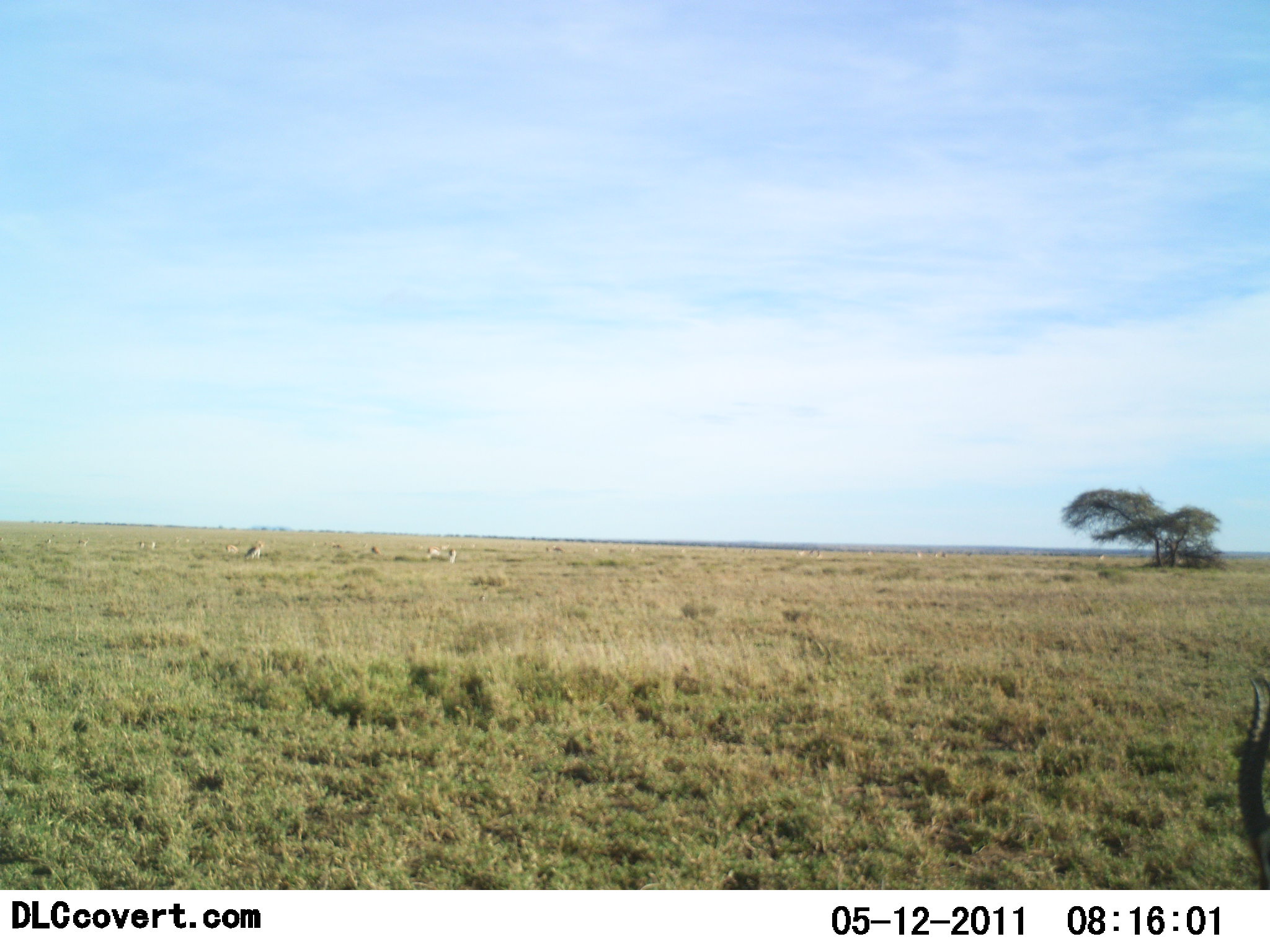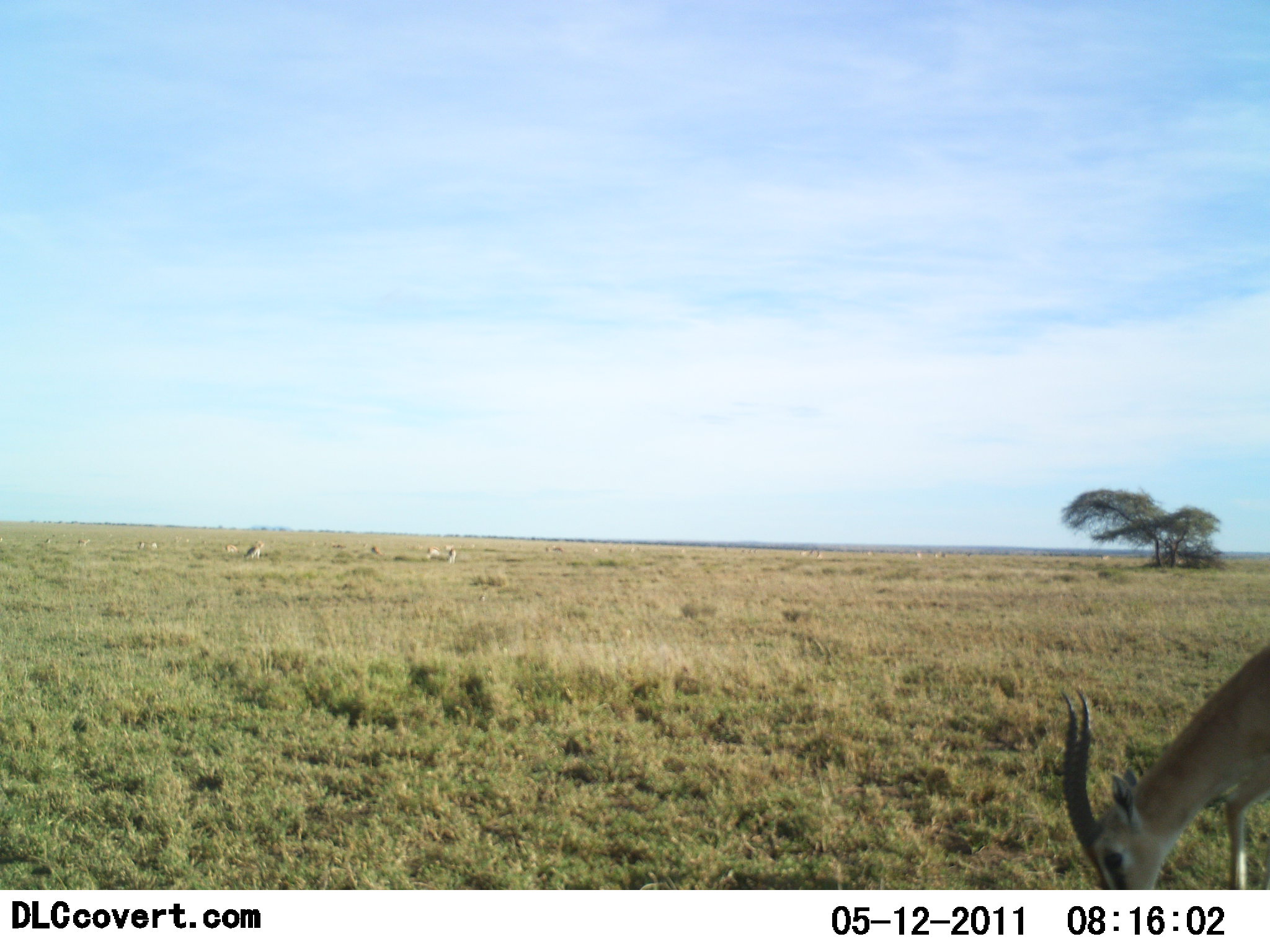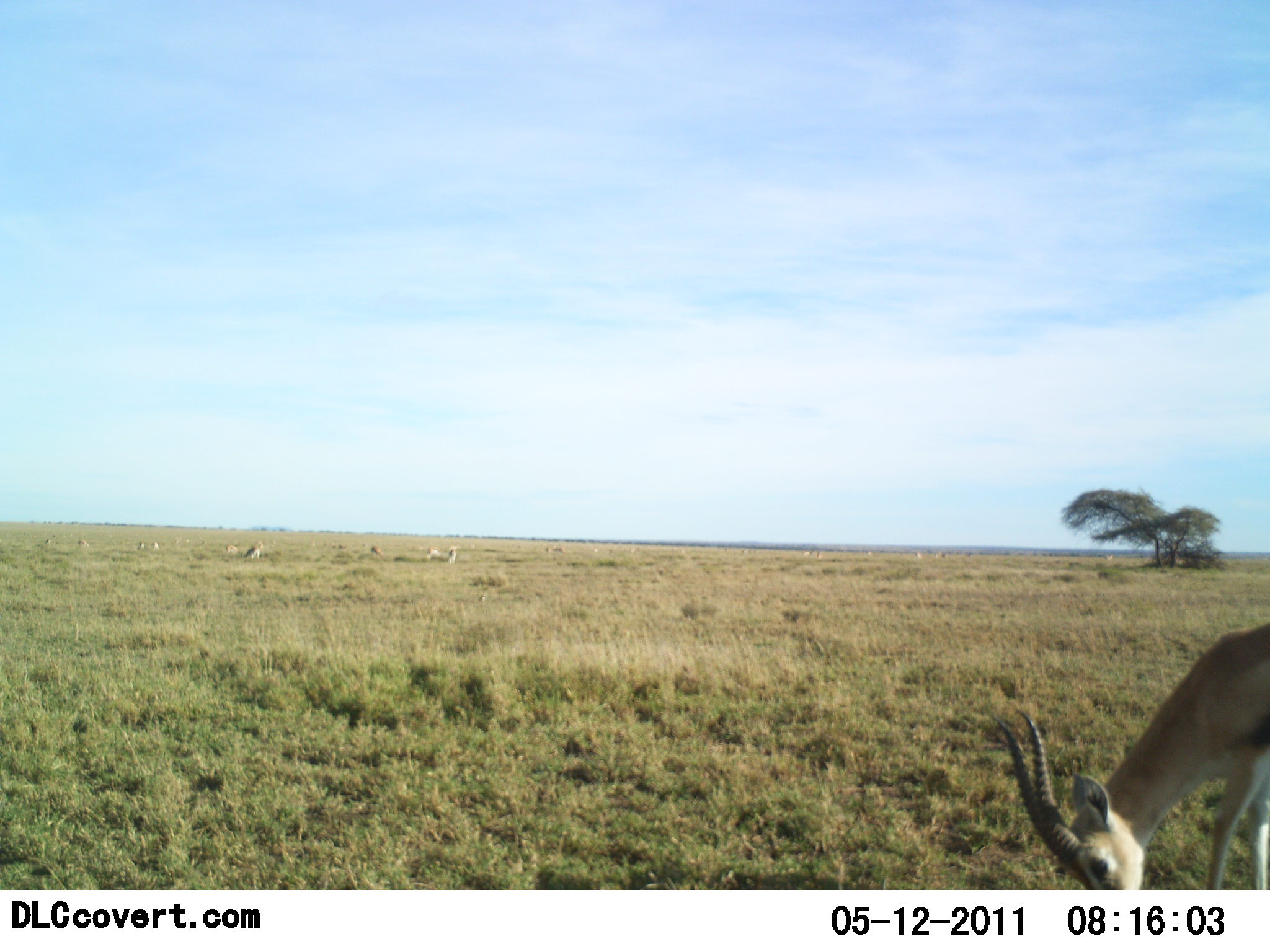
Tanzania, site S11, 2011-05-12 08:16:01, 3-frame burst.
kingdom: Animalia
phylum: Chordata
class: Mammalia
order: Artiodactyla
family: Bovidae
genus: Eudorcas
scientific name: Eudorcas thomsonii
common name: thomson's gazelle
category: gazellethomsons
Gazellethomsons (thomson's gazelle) (Eudorcas thomsonii), count 1. Behavior (volunteer vote fractions): standing 17%, resting 0%, moving 33%, interacting 0%. Young present (vote fraction): 0%. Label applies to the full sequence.